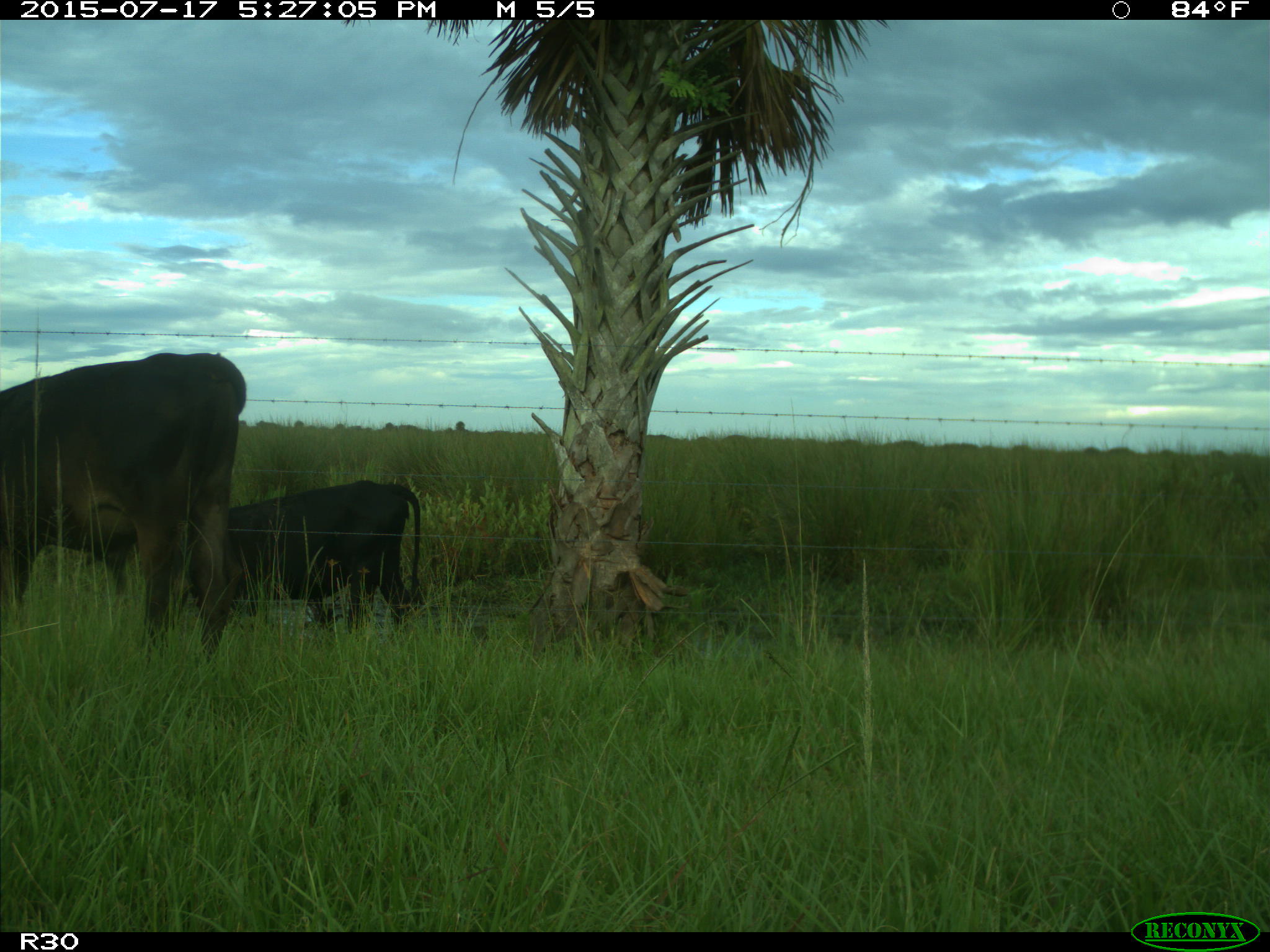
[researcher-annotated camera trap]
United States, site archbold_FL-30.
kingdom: Animalia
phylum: Chordata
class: Mammalia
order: Artiodactyla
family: Bovidae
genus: Bos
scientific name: Bos taurus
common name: domestic cow